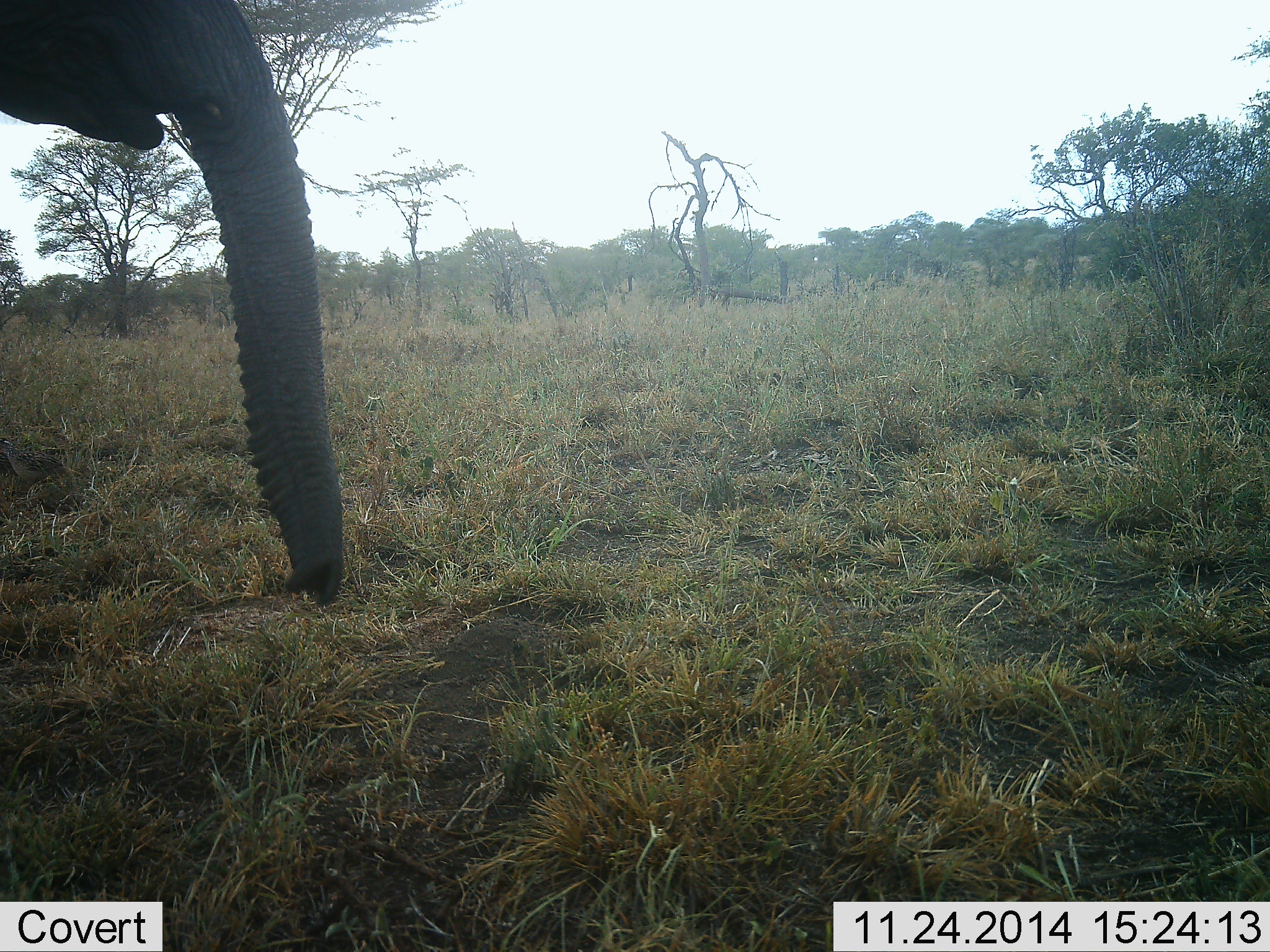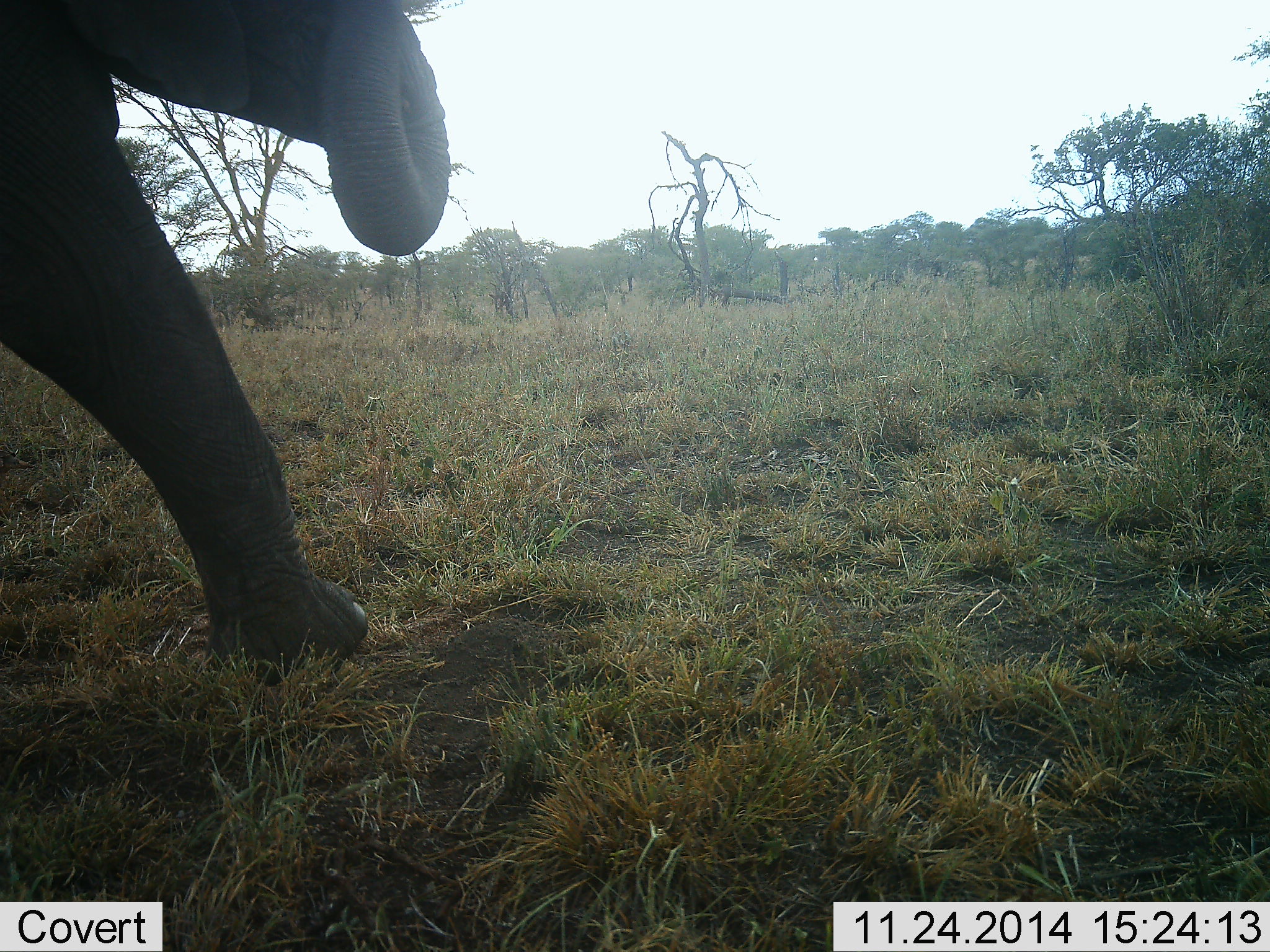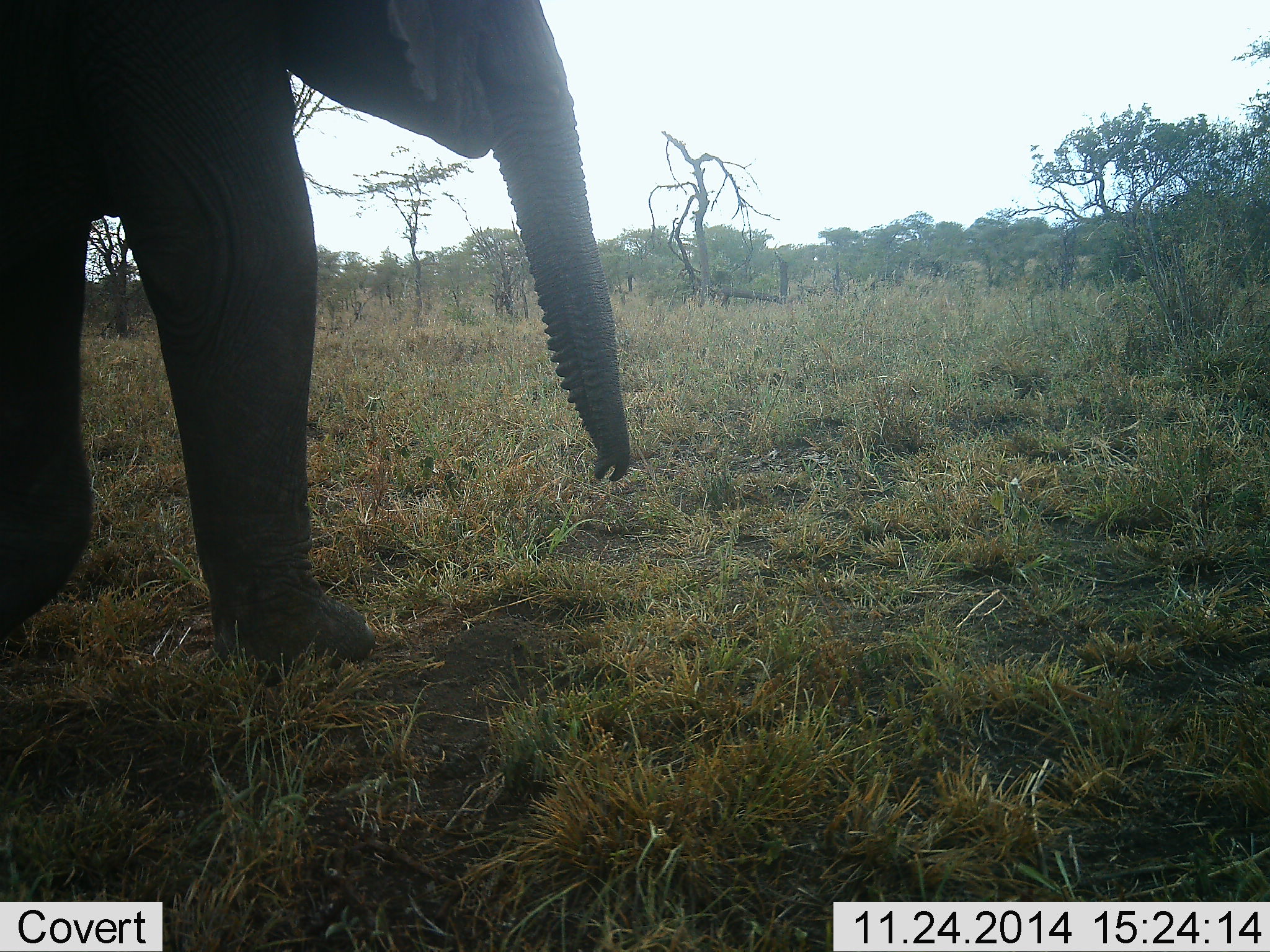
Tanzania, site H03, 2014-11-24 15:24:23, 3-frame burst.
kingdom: Animalia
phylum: Chordata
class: Mammalia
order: Proboscidea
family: Elephantidae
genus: Loxodonta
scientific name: Loxodonta africana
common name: african bush elephant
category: elephant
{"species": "elephant (african bush elephant) (Loxodonta africana)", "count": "1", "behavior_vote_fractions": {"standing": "0%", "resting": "0%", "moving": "100%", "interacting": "0%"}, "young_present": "0%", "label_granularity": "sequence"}